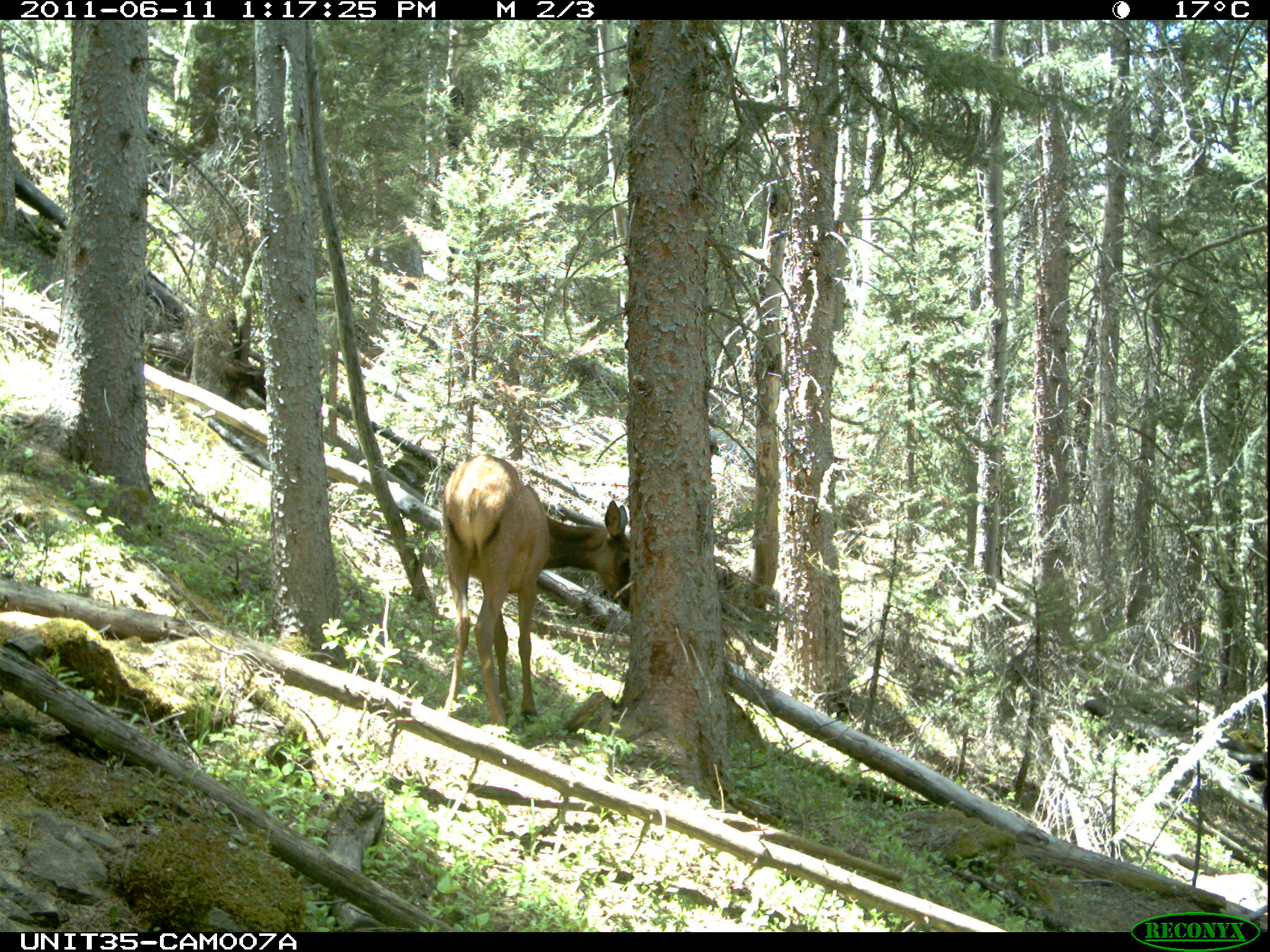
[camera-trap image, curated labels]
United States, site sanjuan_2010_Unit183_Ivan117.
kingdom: Animalia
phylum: Chordata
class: Mammalia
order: Artiodactyla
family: Cervidae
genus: Cervus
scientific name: Cervus elaphus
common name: red deer